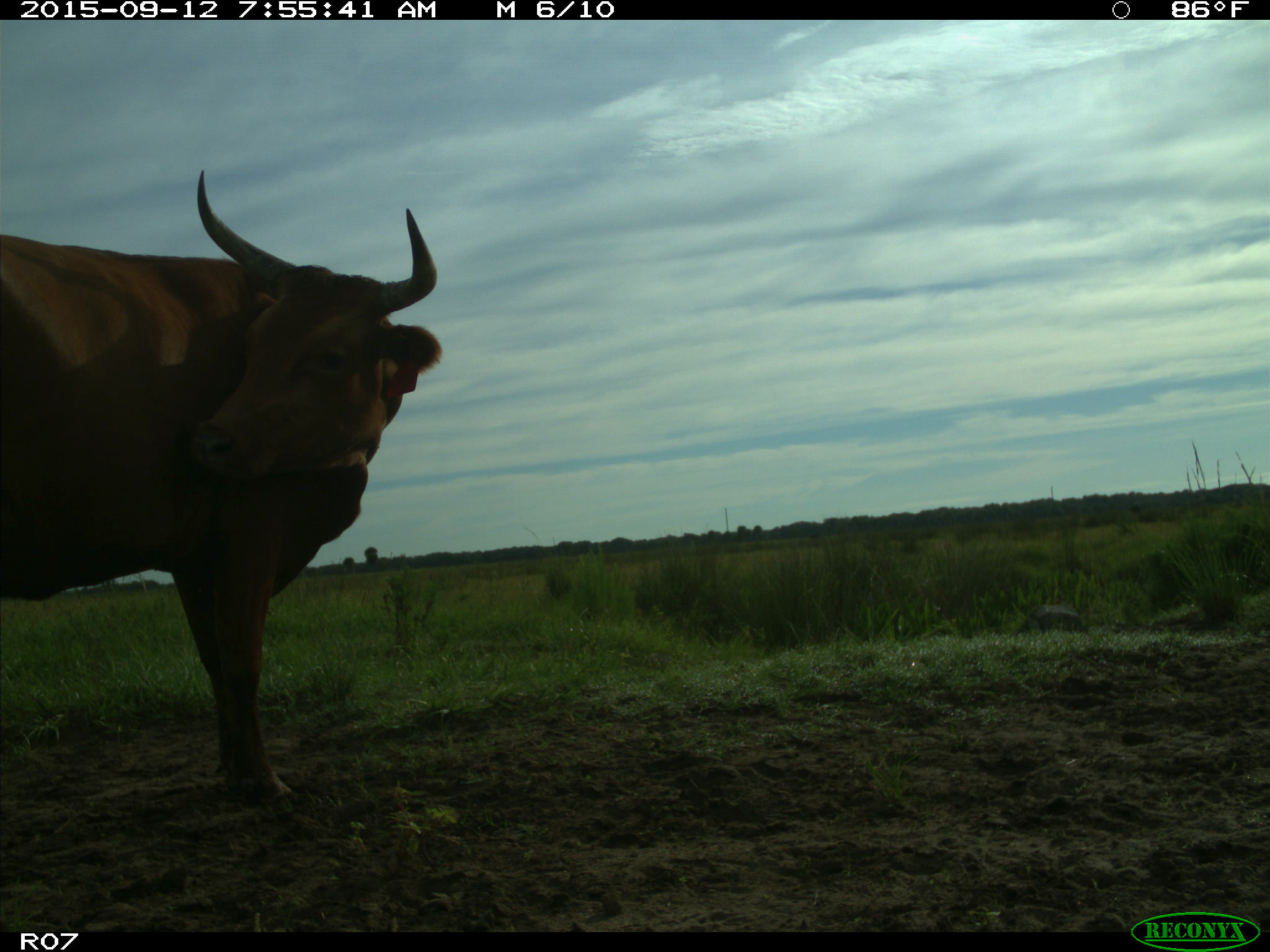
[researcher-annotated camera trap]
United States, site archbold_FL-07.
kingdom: Animalia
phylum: Chordata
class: Mammalia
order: Artiodactyla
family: Bovidae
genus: Bos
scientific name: Bos taurus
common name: domestic cow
Bos taurus (domestic cow).